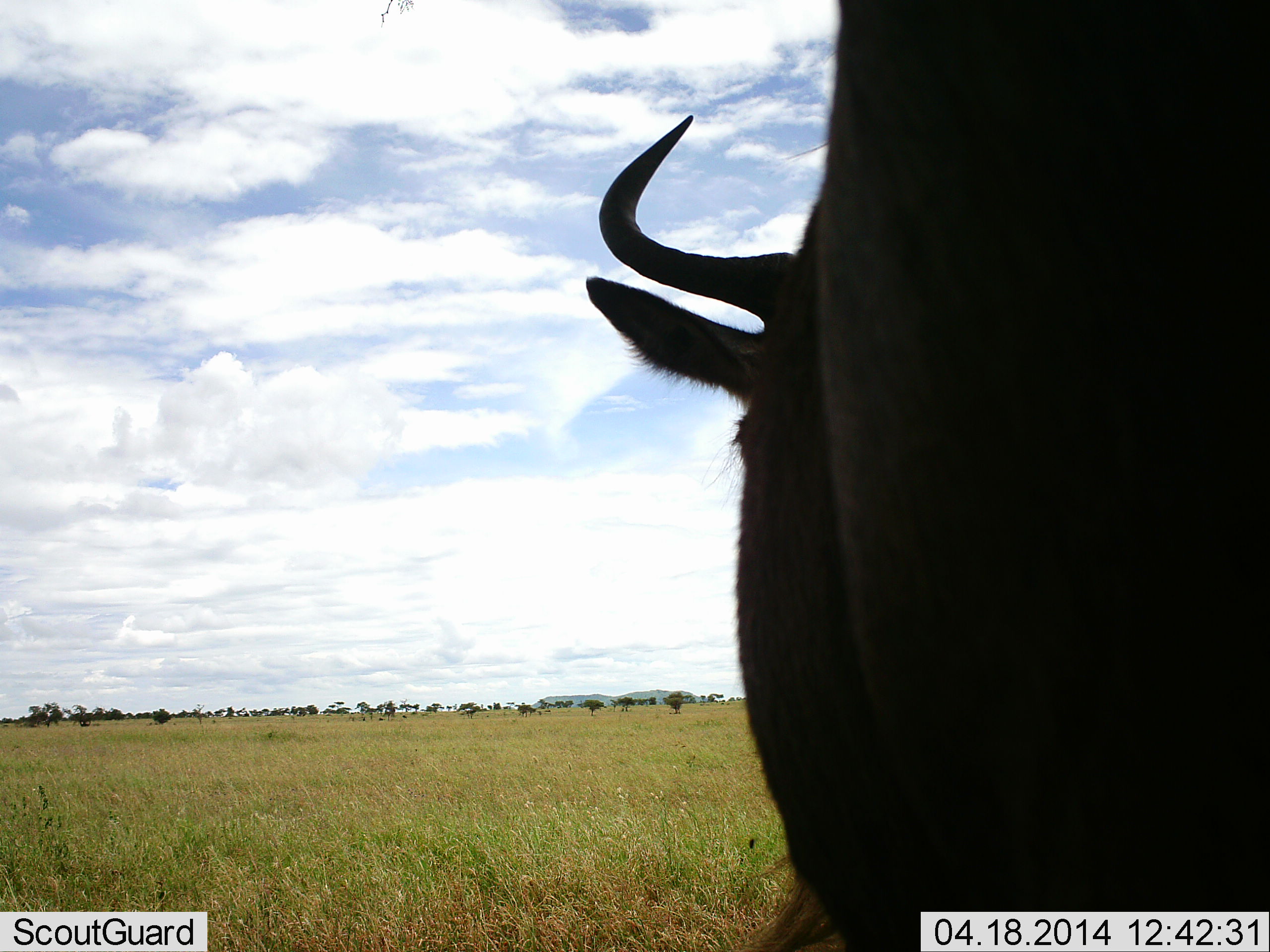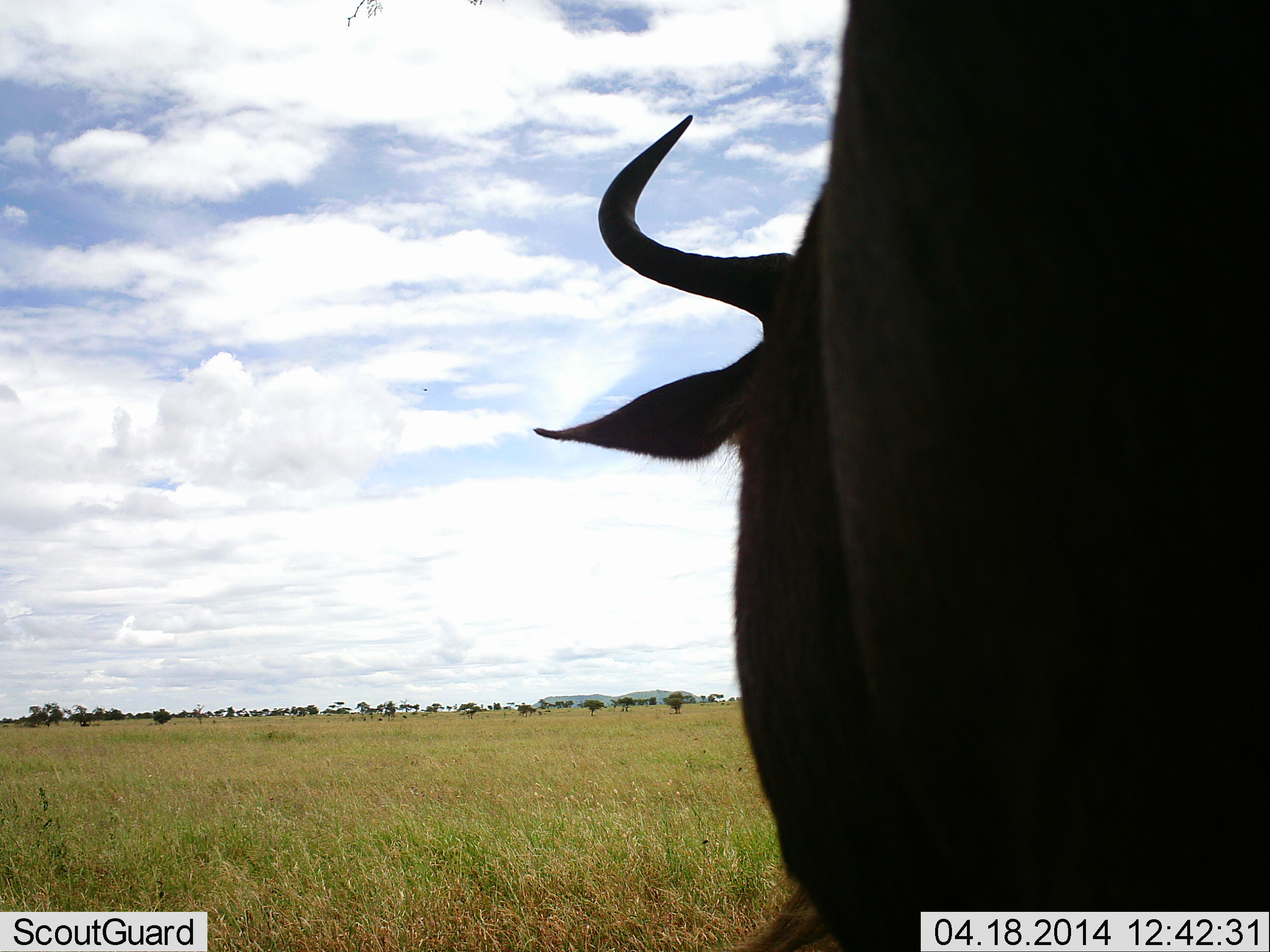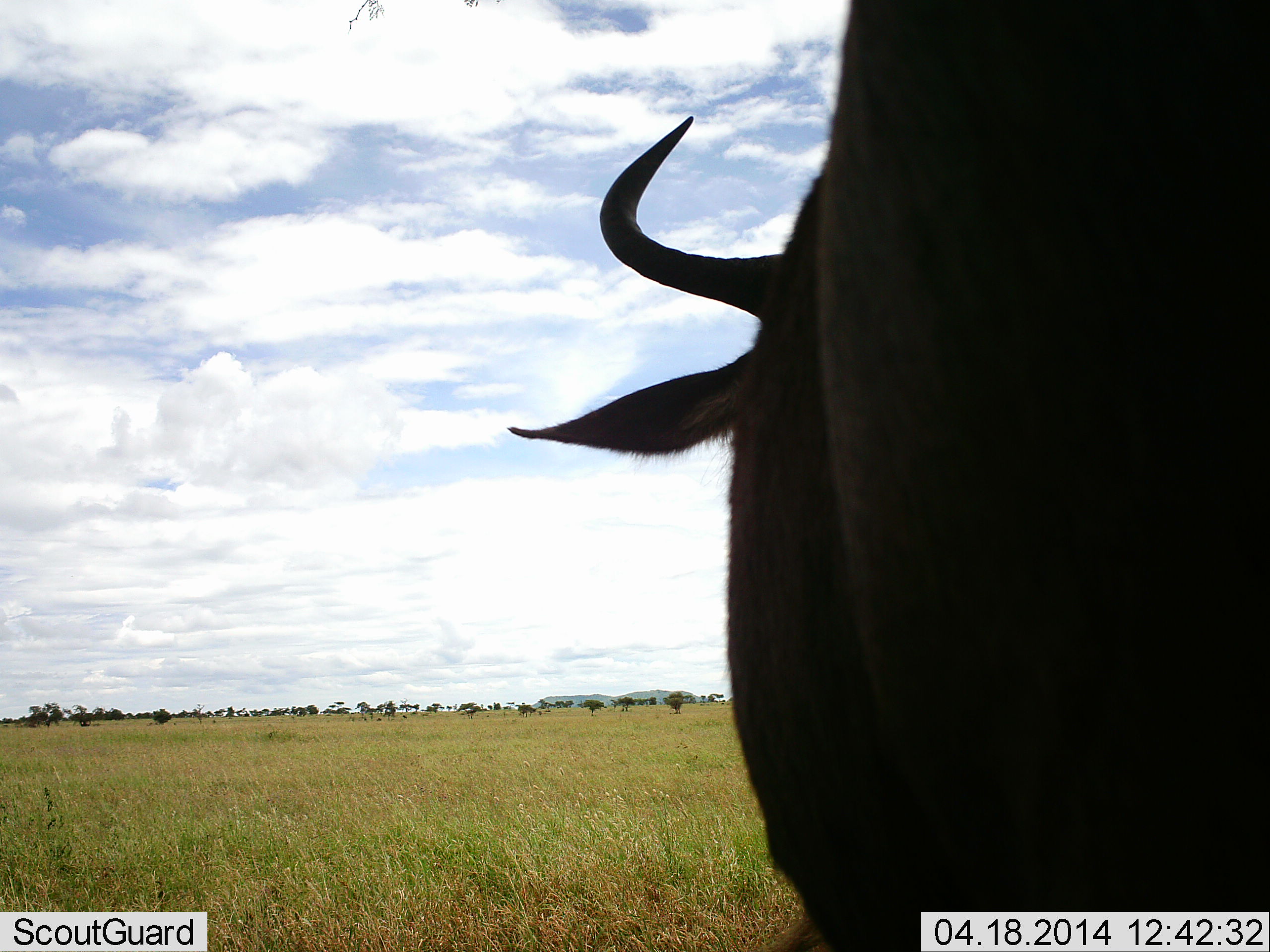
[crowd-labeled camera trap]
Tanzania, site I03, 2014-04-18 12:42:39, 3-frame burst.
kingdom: Animalia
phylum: Chordata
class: Mammalia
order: Artiodactyla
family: Bovidae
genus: Connochaetes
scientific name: Connochaetes taurinus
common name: blue wildebeest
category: wildebeest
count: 1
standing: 80%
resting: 0%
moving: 30%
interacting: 0%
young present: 0%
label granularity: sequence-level